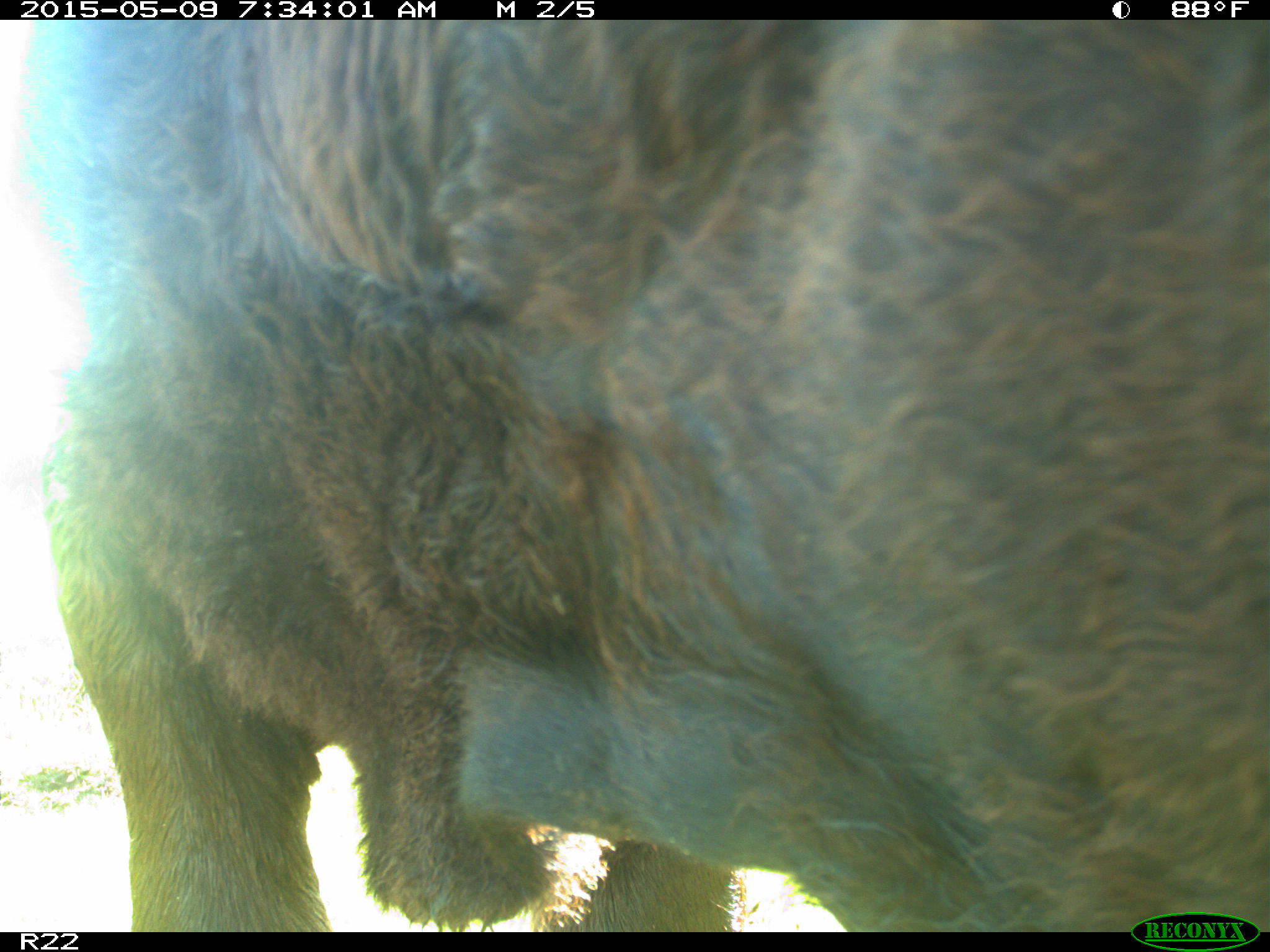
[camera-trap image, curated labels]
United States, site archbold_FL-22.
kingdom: Animalia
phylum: Chordata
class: Mammalia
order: Artiodactyla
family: Bovidae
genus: Bos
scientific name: Bos taurus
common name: domestic cow